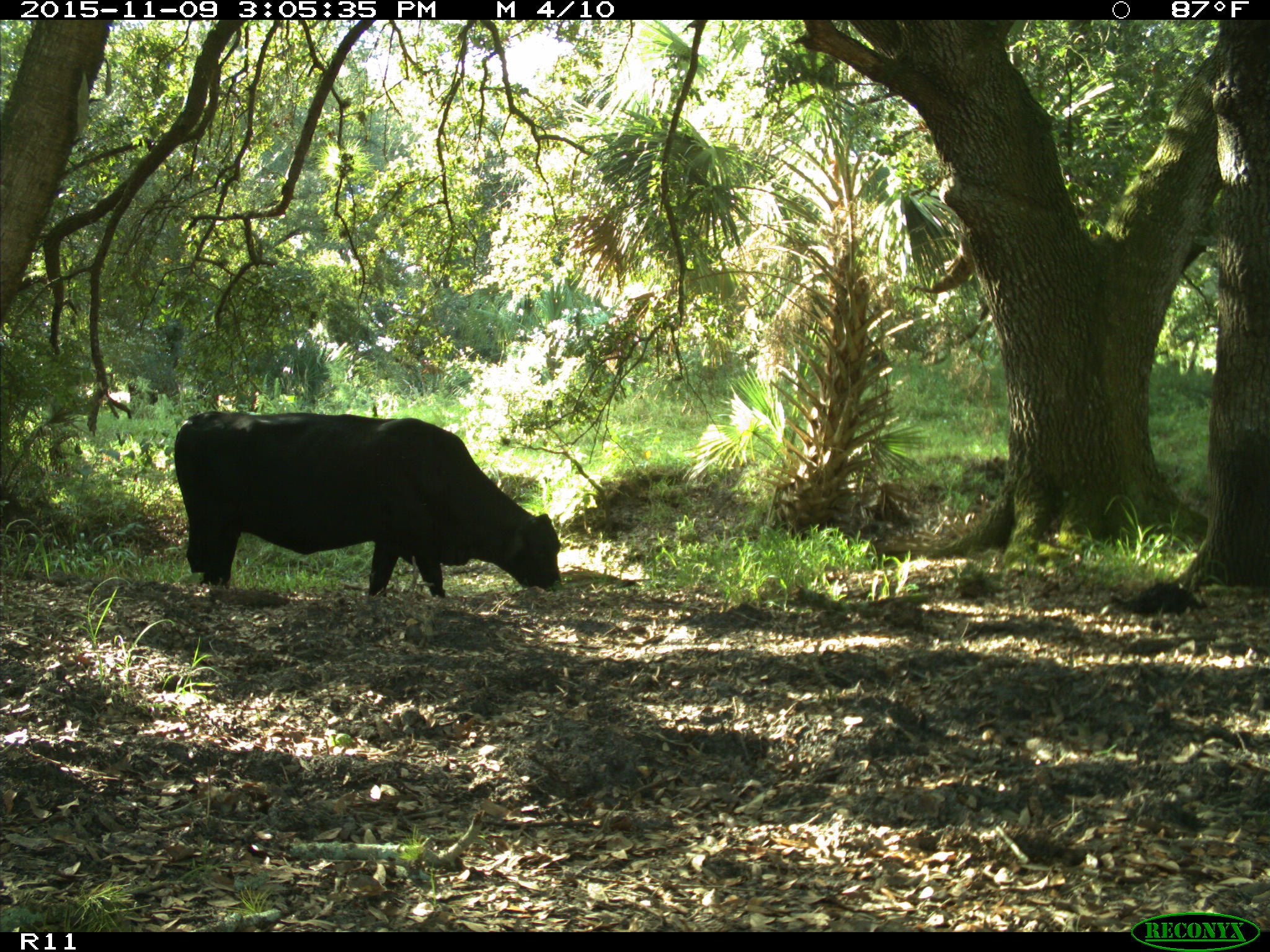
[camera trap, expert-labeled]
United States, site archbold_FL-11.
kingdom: Animalia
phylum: Chordata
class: Mammalia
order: Artiodactyla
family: Bovidae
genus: Bos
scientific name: Bos taurus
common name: domestic cow